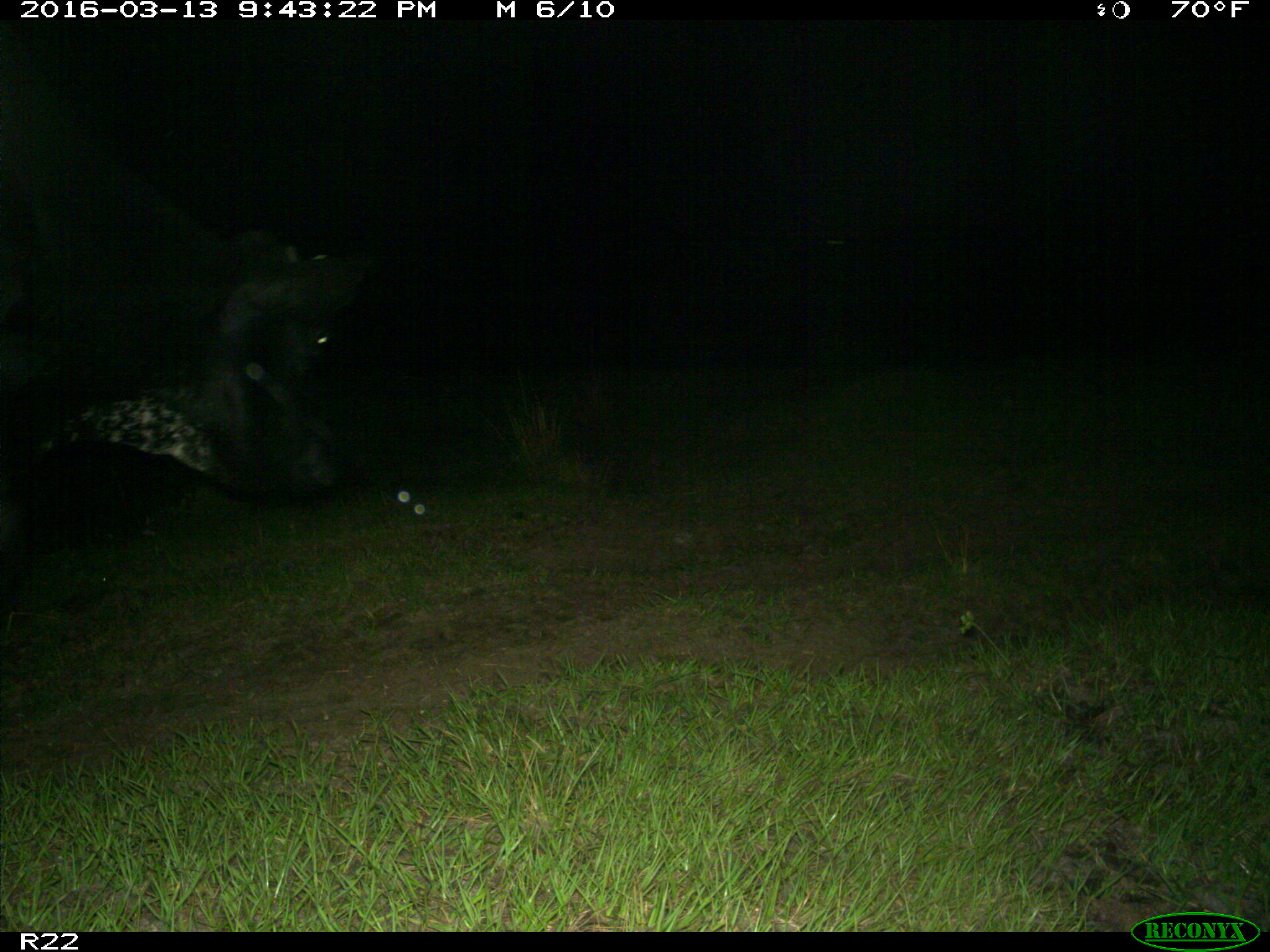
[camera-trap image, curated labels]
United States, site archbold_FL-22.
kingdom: Animalia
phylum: Chordata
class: Mammalia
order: Artiodactyla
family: Bovidae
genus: Bos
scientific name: Bos taurus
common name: domestic cow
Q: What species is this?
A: Bos taurus (domestic cow).